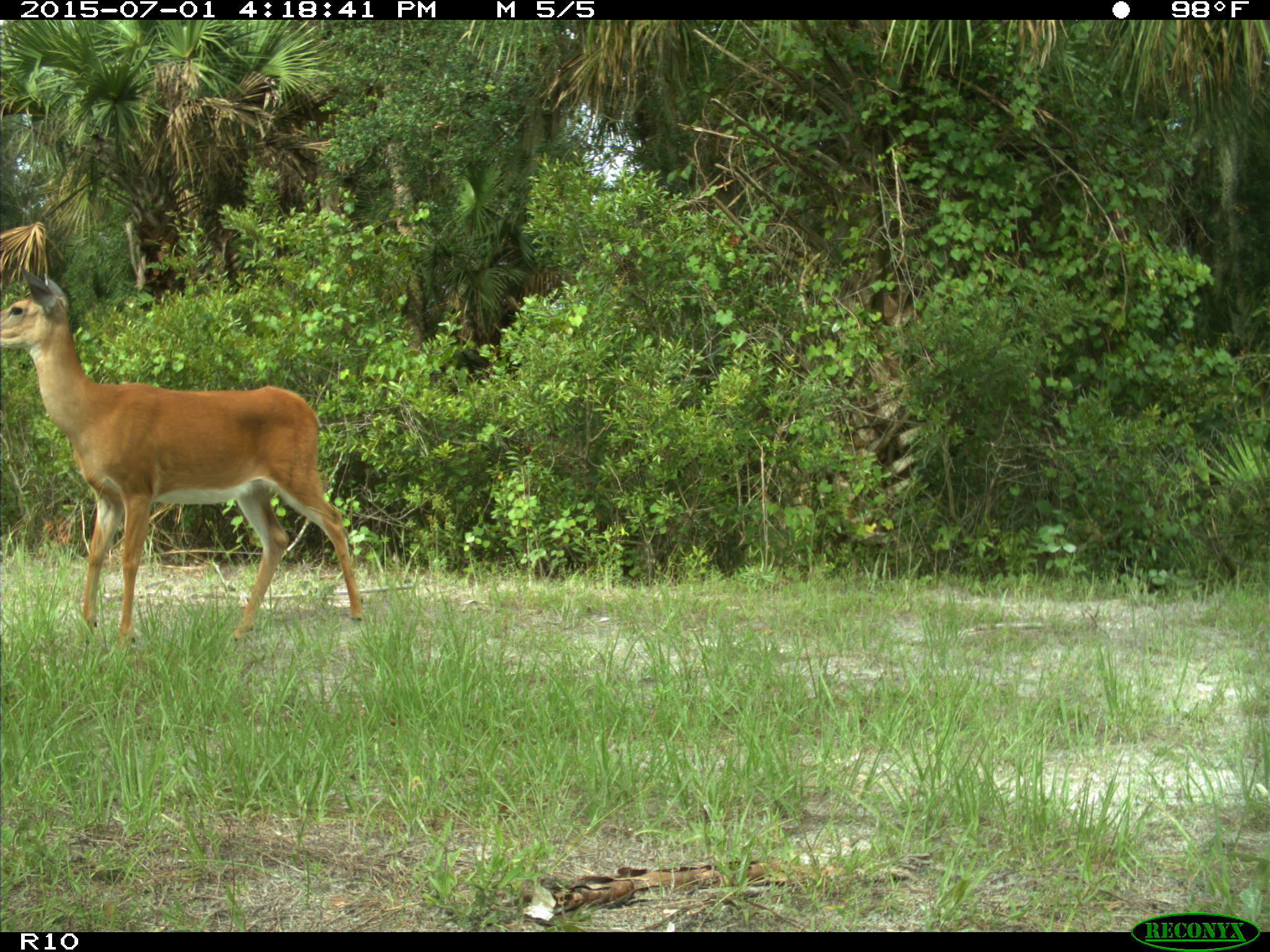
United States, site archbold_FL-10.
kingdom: Animalia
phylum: Chordata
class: Mammalia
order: Artiodactyla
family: Cervidae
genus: Odocoileus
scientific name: Odocoileus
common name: deer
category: unidentified deer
Unidentified deer (deer) (Odocoileus).